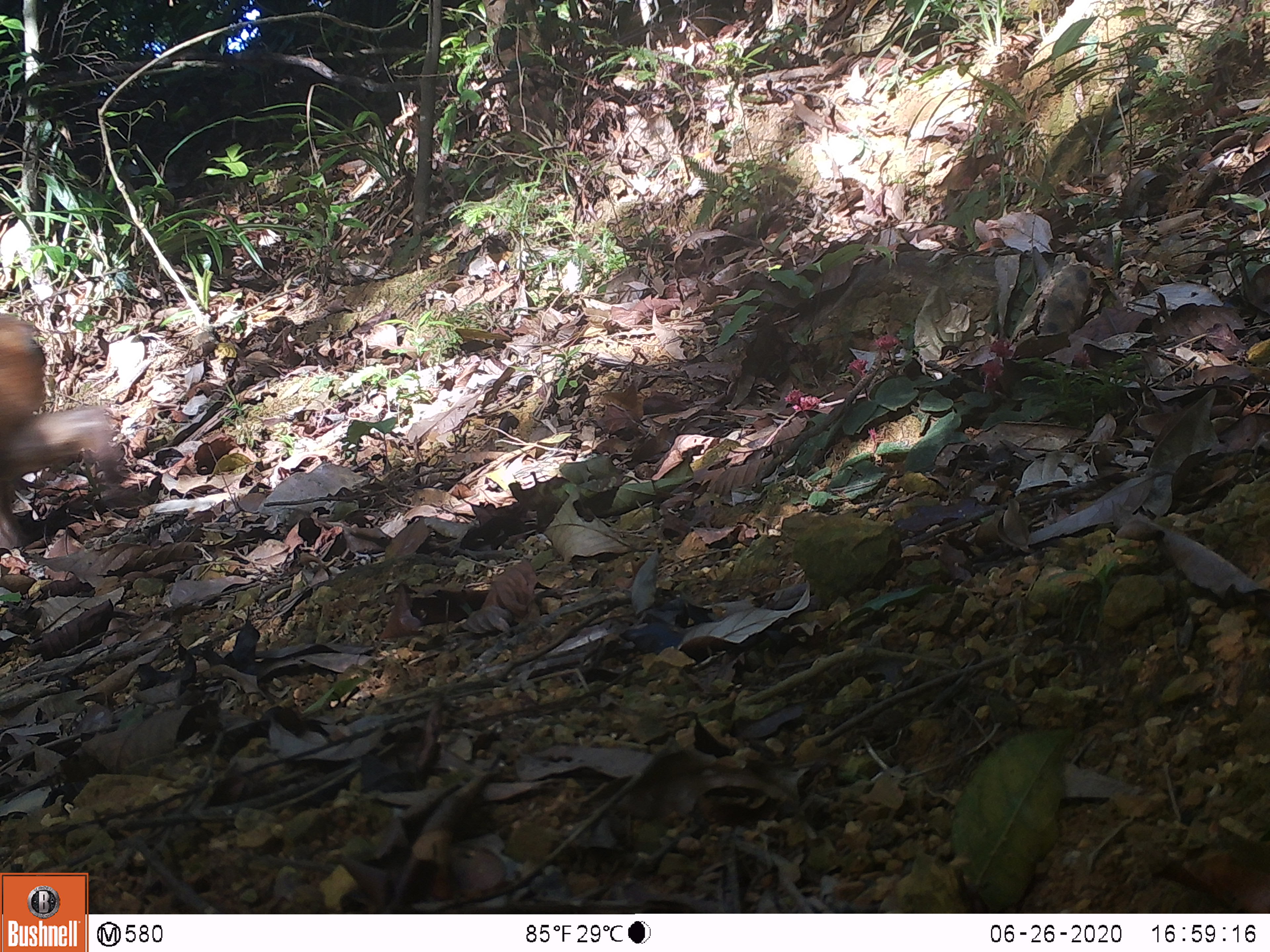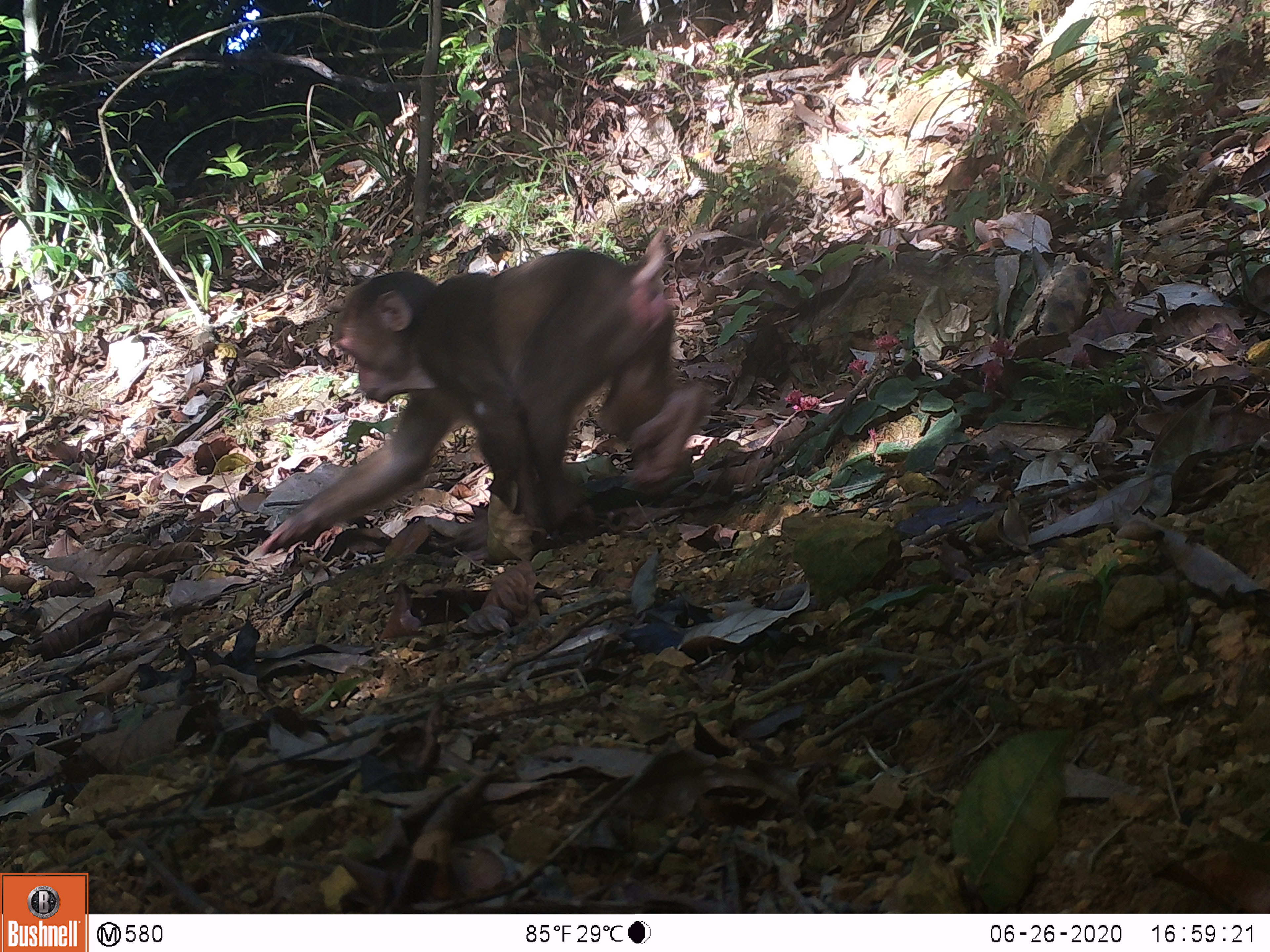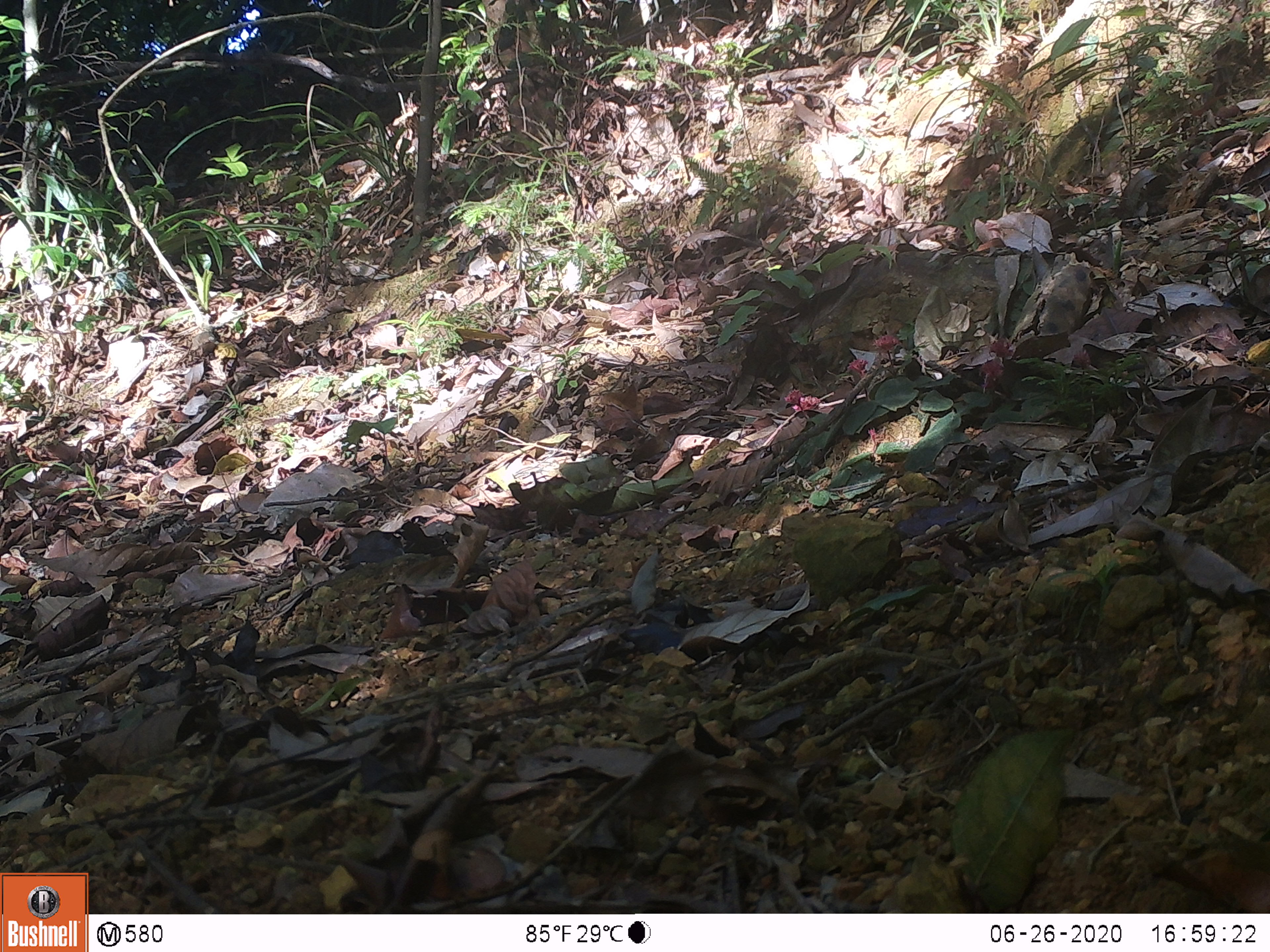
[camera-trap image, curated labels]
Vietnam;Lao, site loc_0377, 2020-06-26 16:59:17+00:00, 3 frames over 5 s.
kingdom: Animalia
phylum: Chordata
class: Mammalia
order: Primates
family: Cercopithecidae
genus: Macaca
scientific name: Macaca arctoides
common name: stump-tailed macaque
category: stump tailed macaque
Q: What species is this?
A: Stump tailed macaque (stump-tailed macaque) (Macaca arctoides).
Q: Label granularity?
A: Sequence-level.